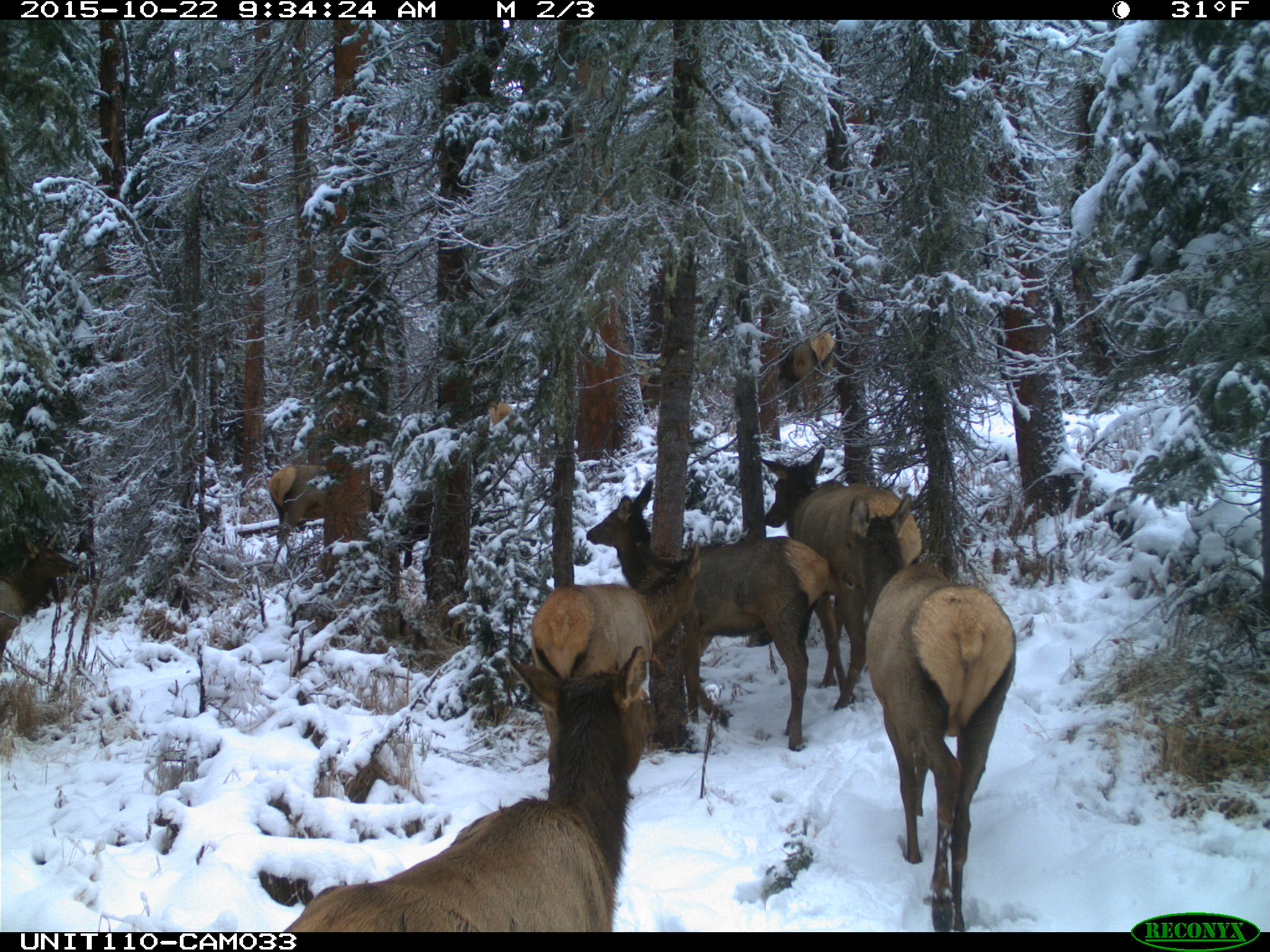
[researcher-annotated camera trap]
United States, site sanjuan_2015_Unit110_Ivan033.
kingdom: Animalia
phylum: Chordata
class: Mammalia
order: Artiodactyla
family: Cervidae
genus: Cervus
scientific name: Cervus elaphus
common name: red deer